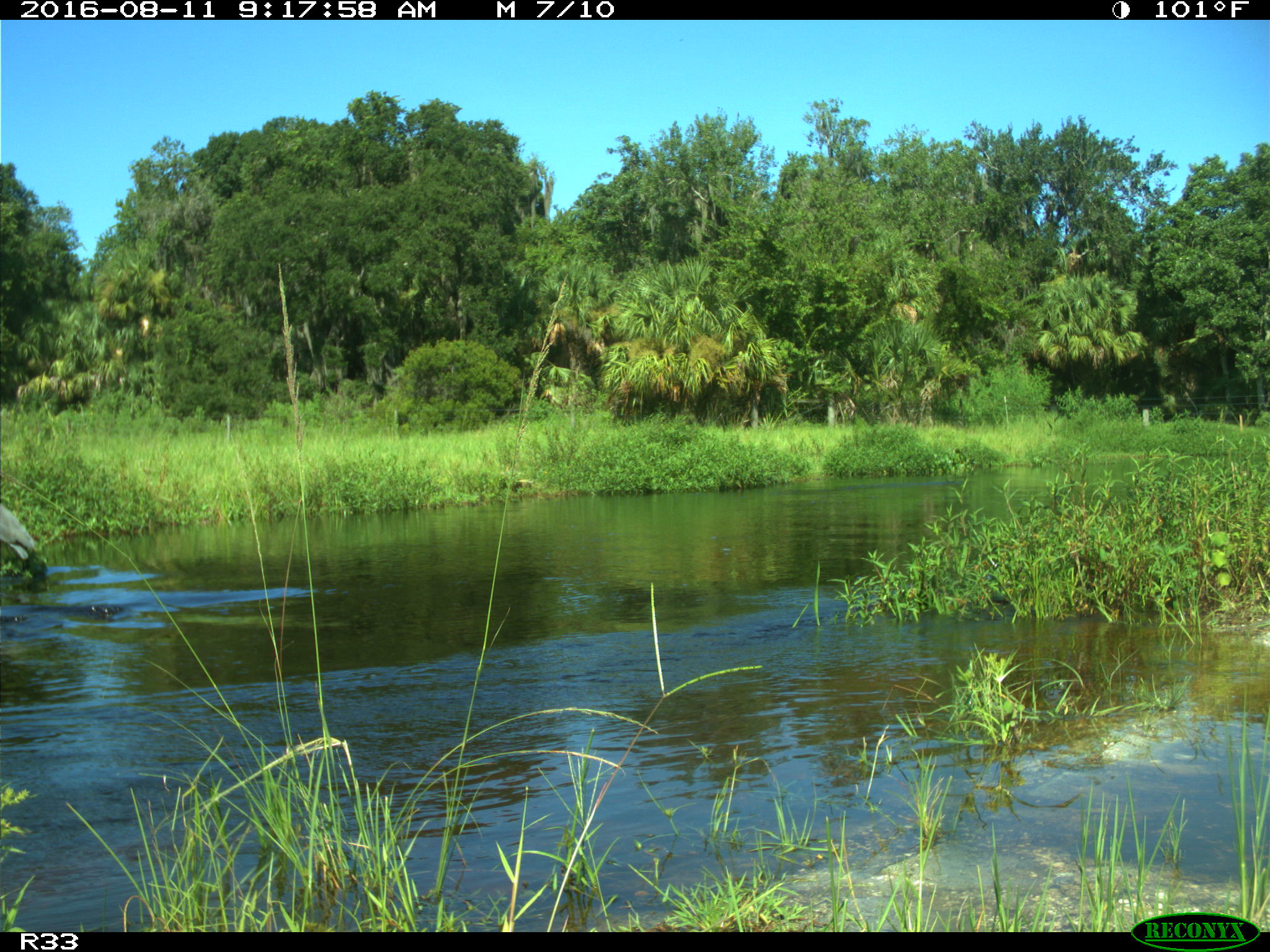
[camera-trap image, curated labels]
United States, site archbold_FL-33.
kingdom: Animalia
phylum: Chordata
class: Aves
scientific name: Aves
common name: birds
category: unidentified bird